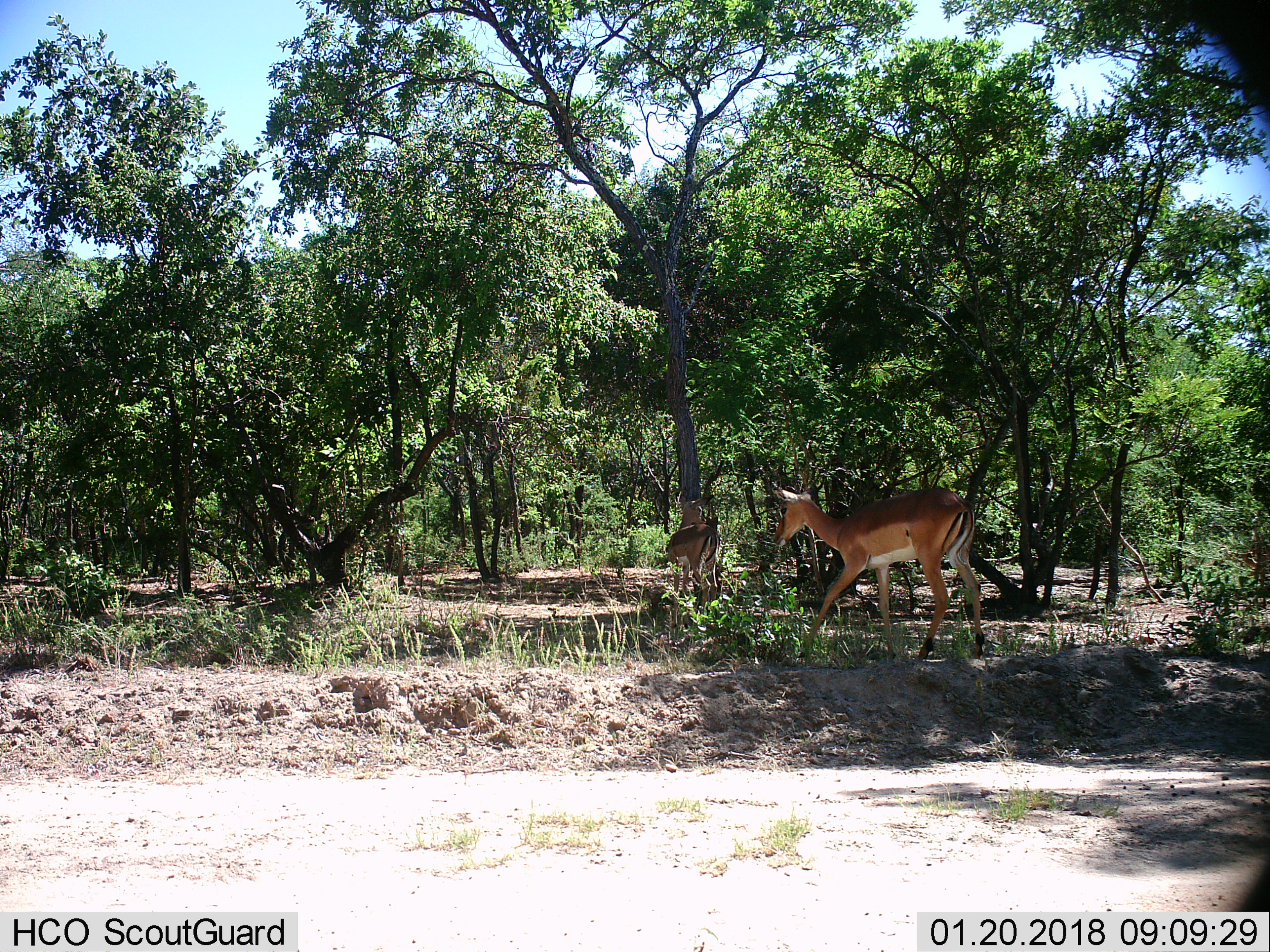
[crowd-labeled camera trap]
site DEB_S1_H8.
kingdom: Animalia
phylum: Chordata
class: Mammalia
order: Artiodactyla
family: Bovidae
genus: Aepyceros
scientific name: Aepyceros melampus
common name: impala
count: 2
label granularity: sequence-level